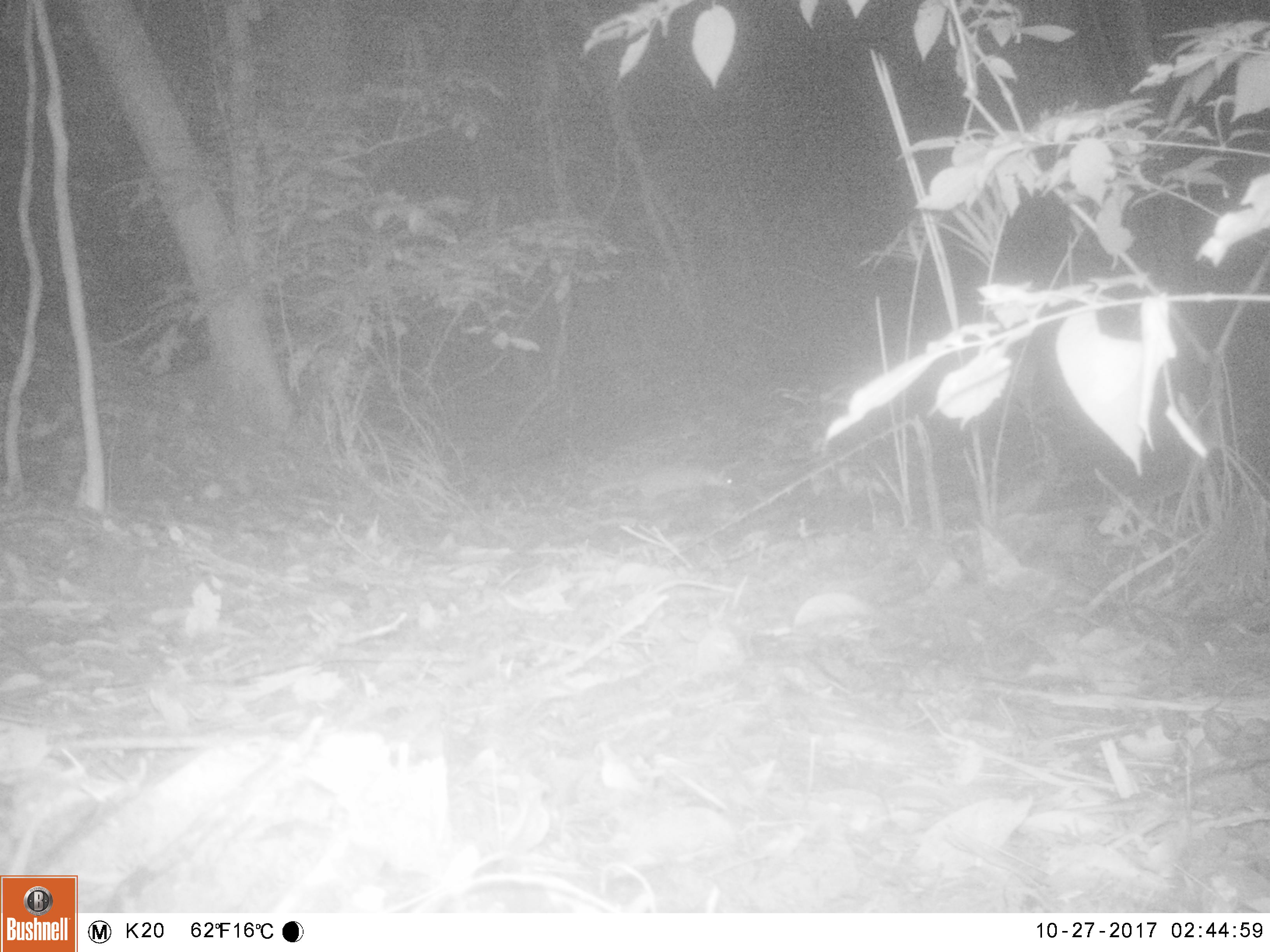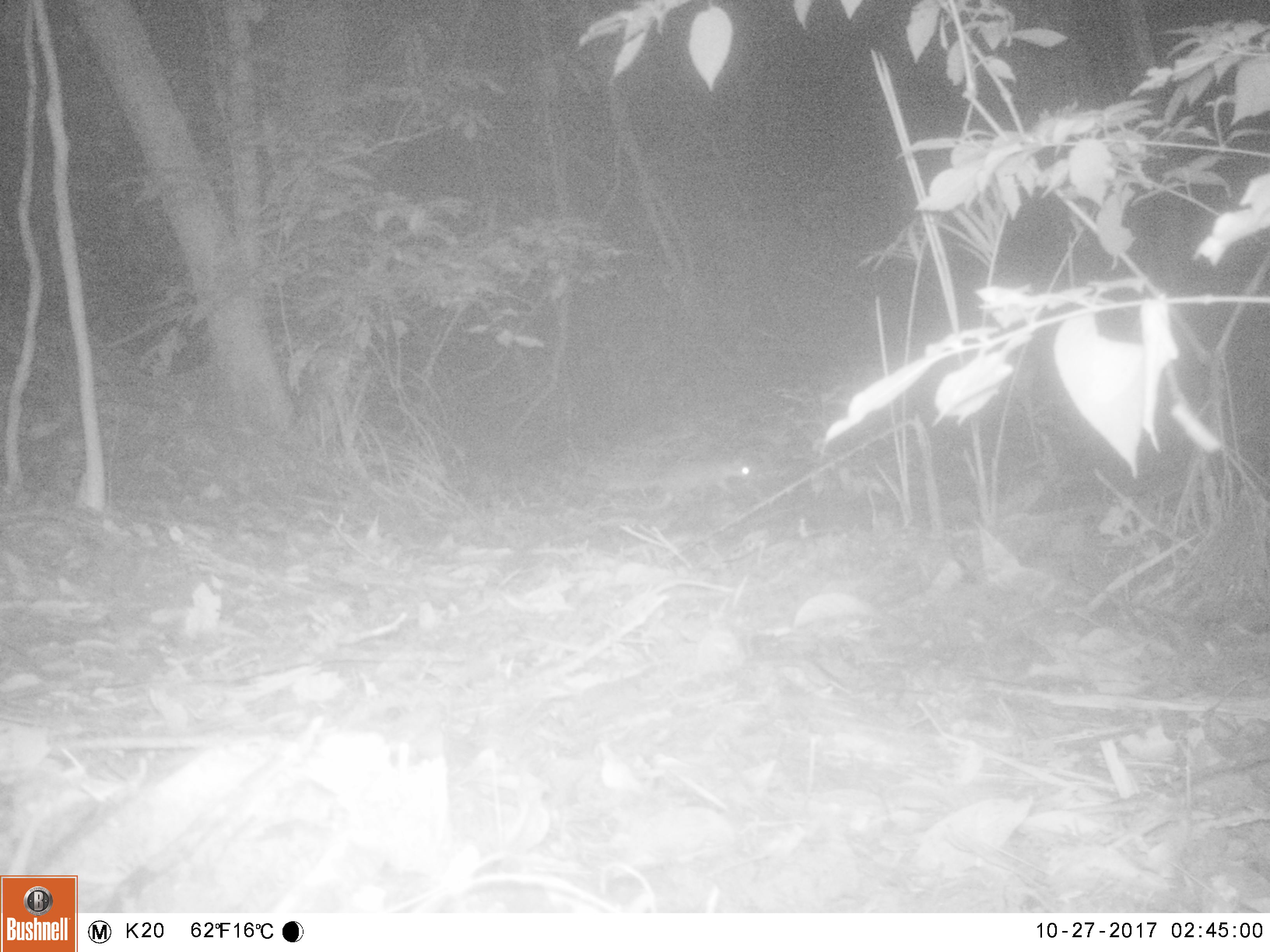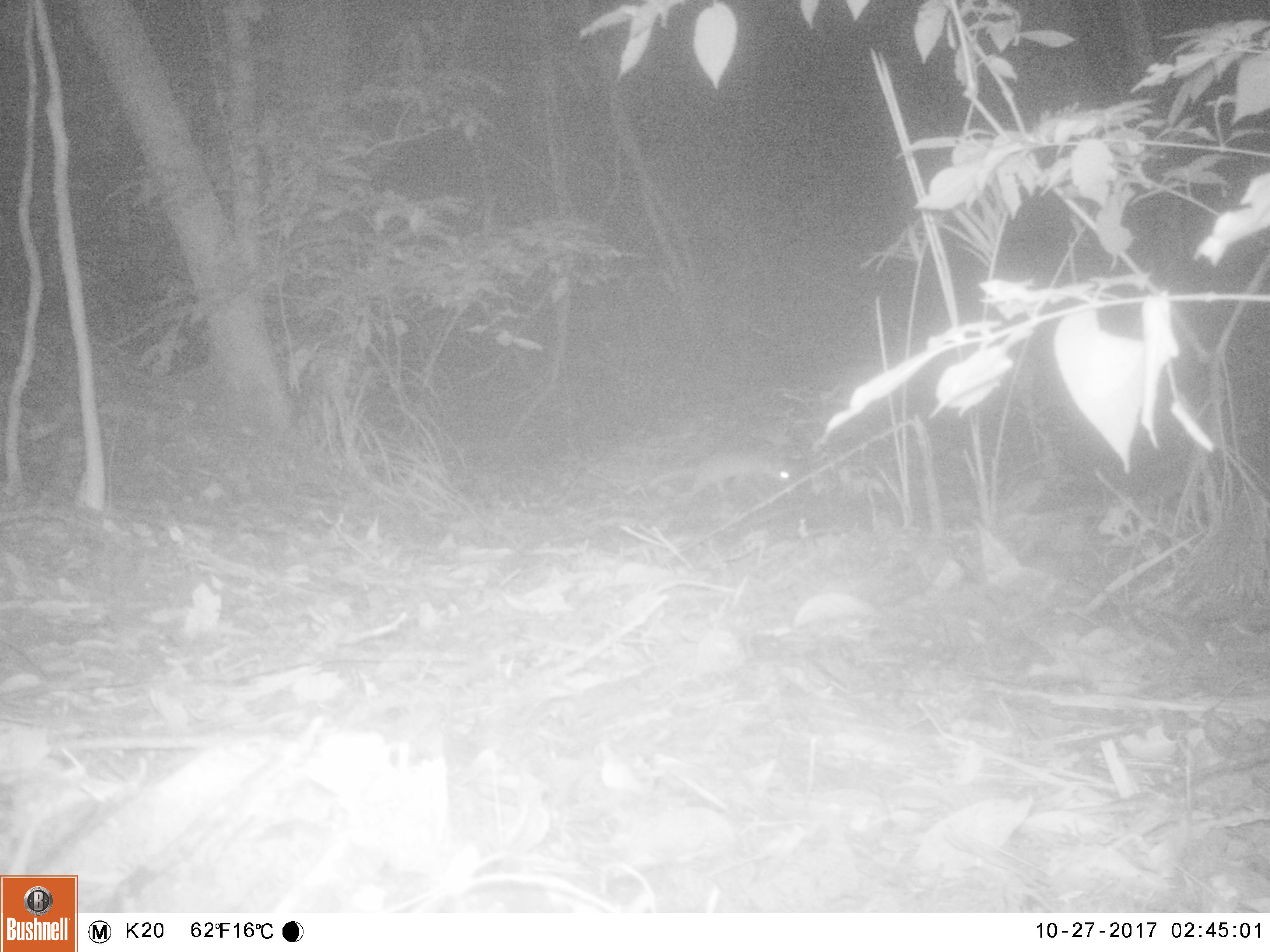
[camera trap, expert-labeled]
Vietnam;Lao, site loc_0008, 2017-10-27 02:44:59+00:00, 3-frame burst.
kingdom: Animalia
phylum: Chordata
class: Mammalia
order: Carnivora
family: Mustelidae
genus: Melogale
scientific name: Melogale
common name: ferret badger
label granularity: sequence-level